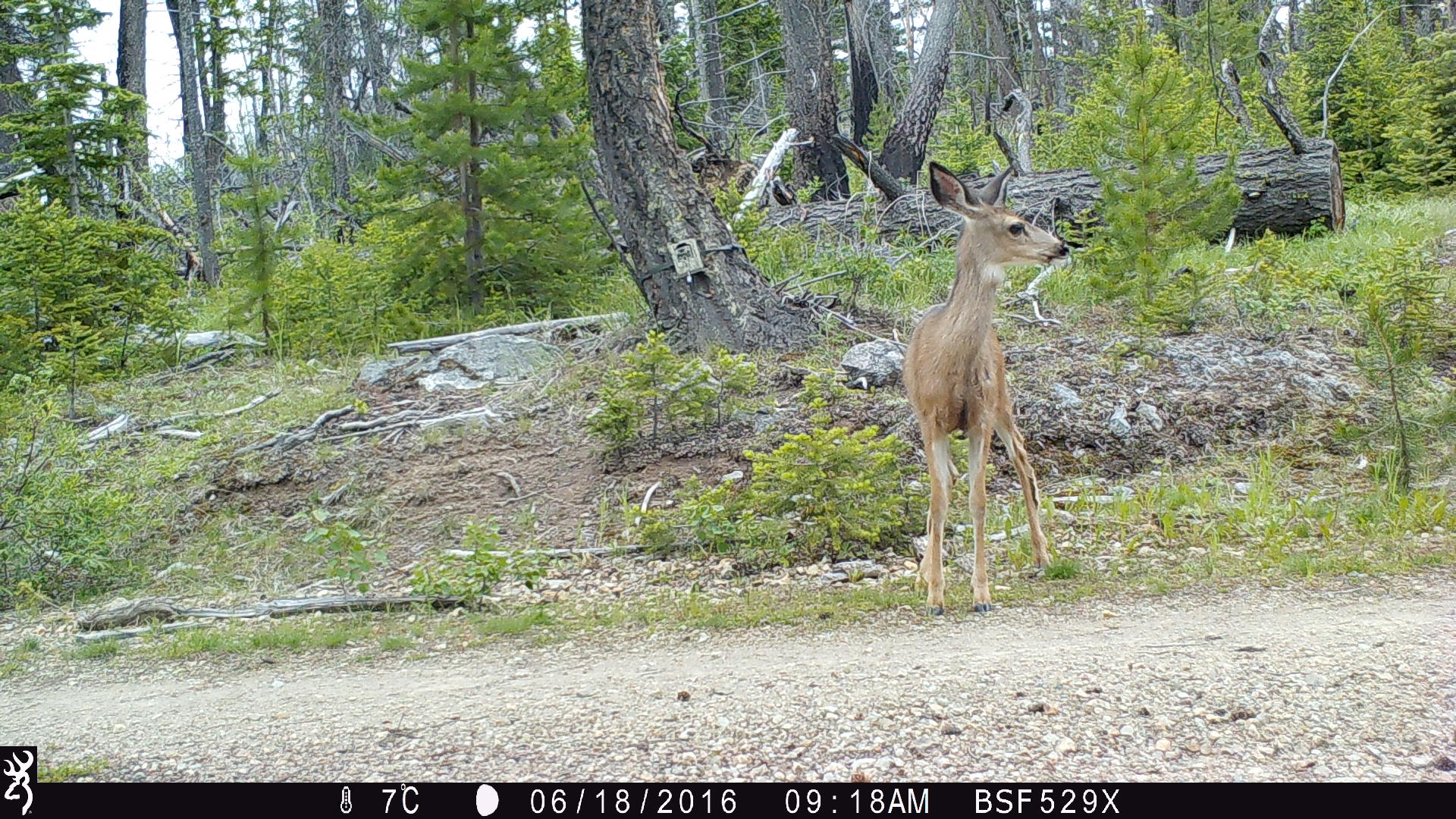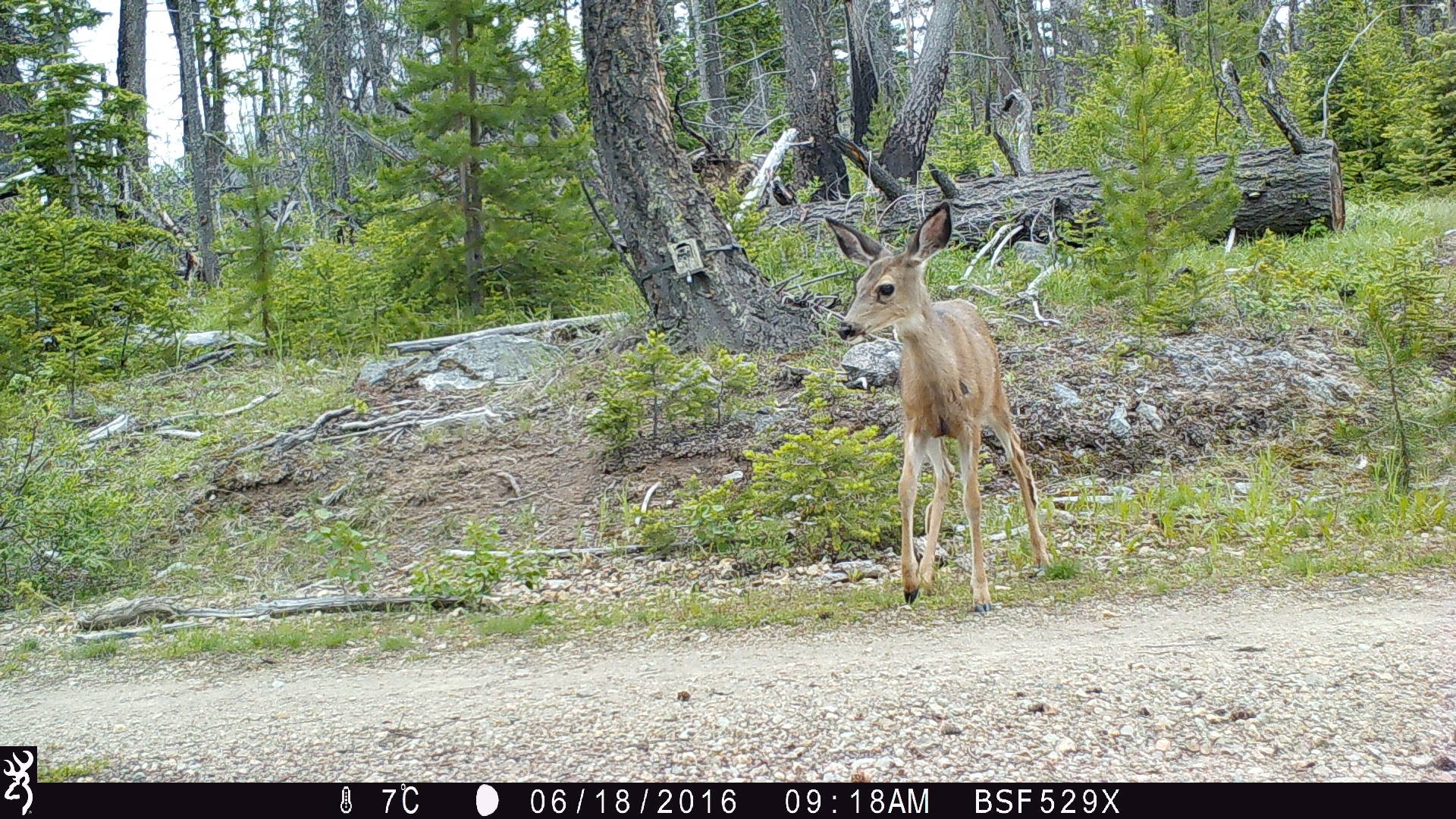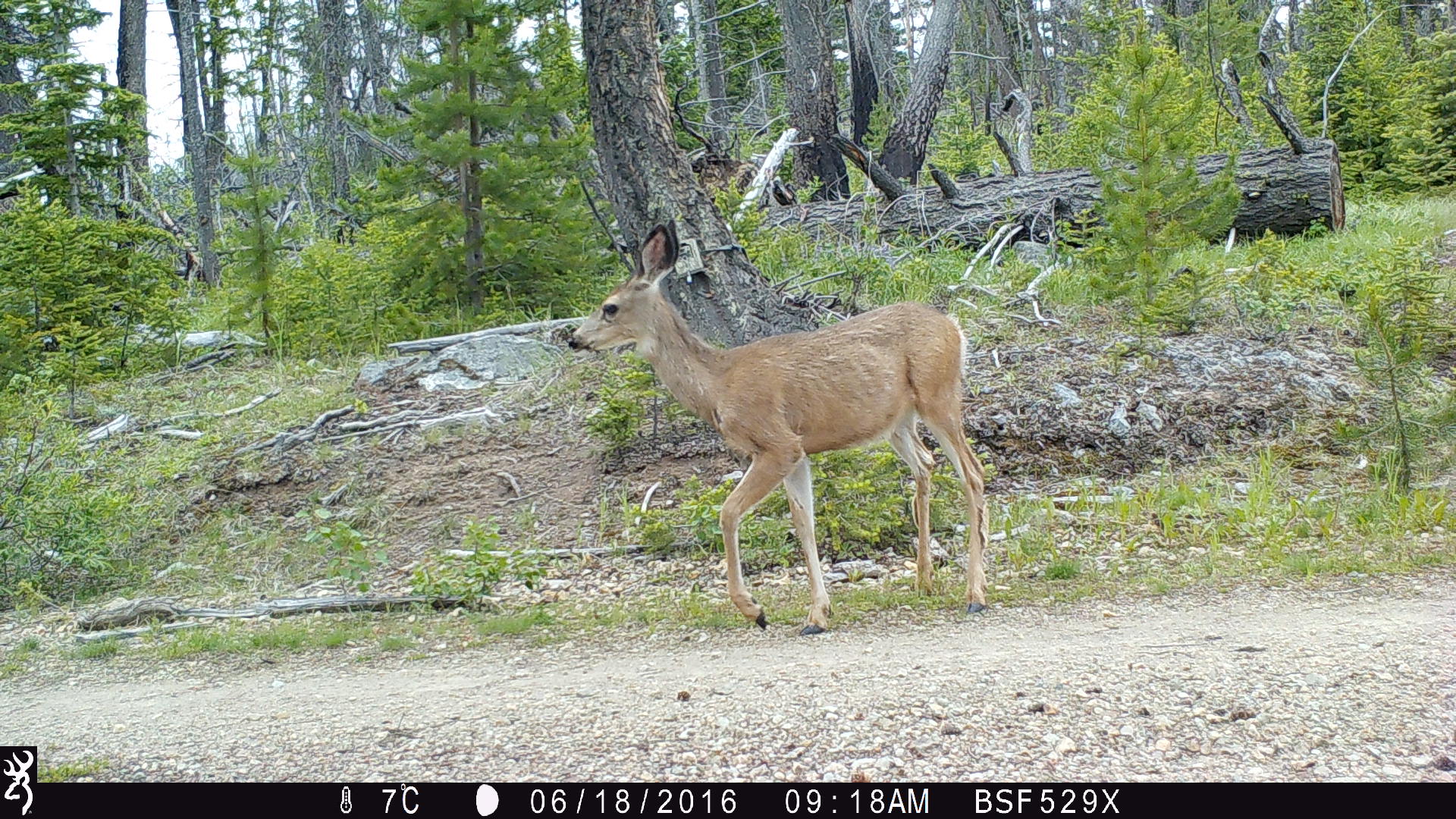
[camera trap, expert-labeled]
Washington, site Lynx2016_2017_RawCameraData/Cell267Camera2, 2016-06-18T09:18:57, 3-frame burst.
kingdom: Animalia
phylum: Chordata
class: Mammalia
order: Artiodactyla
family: Cervidae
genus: Odocoileus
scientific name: Odocoileus hemionus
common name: mule deer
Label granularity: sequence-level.